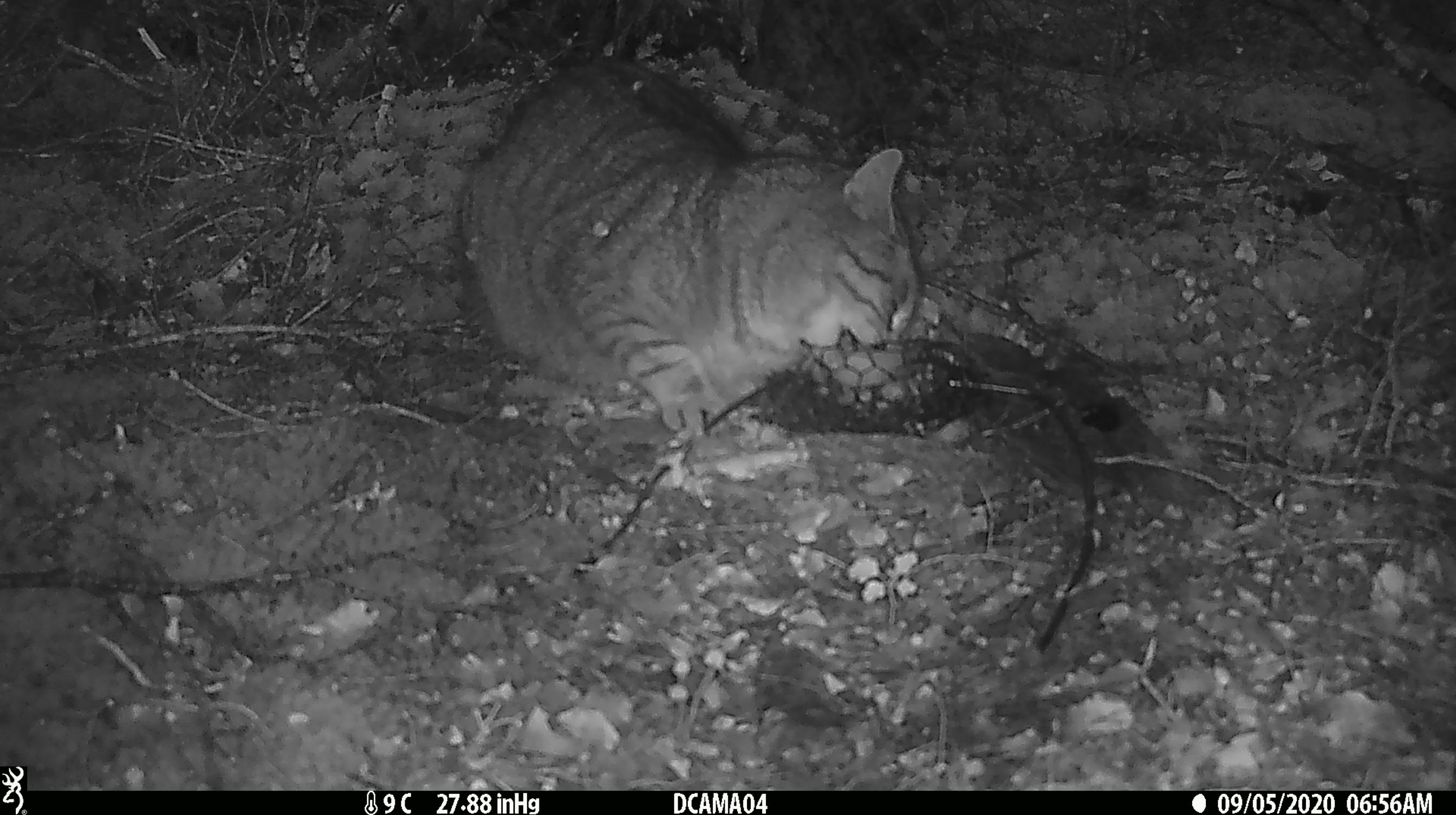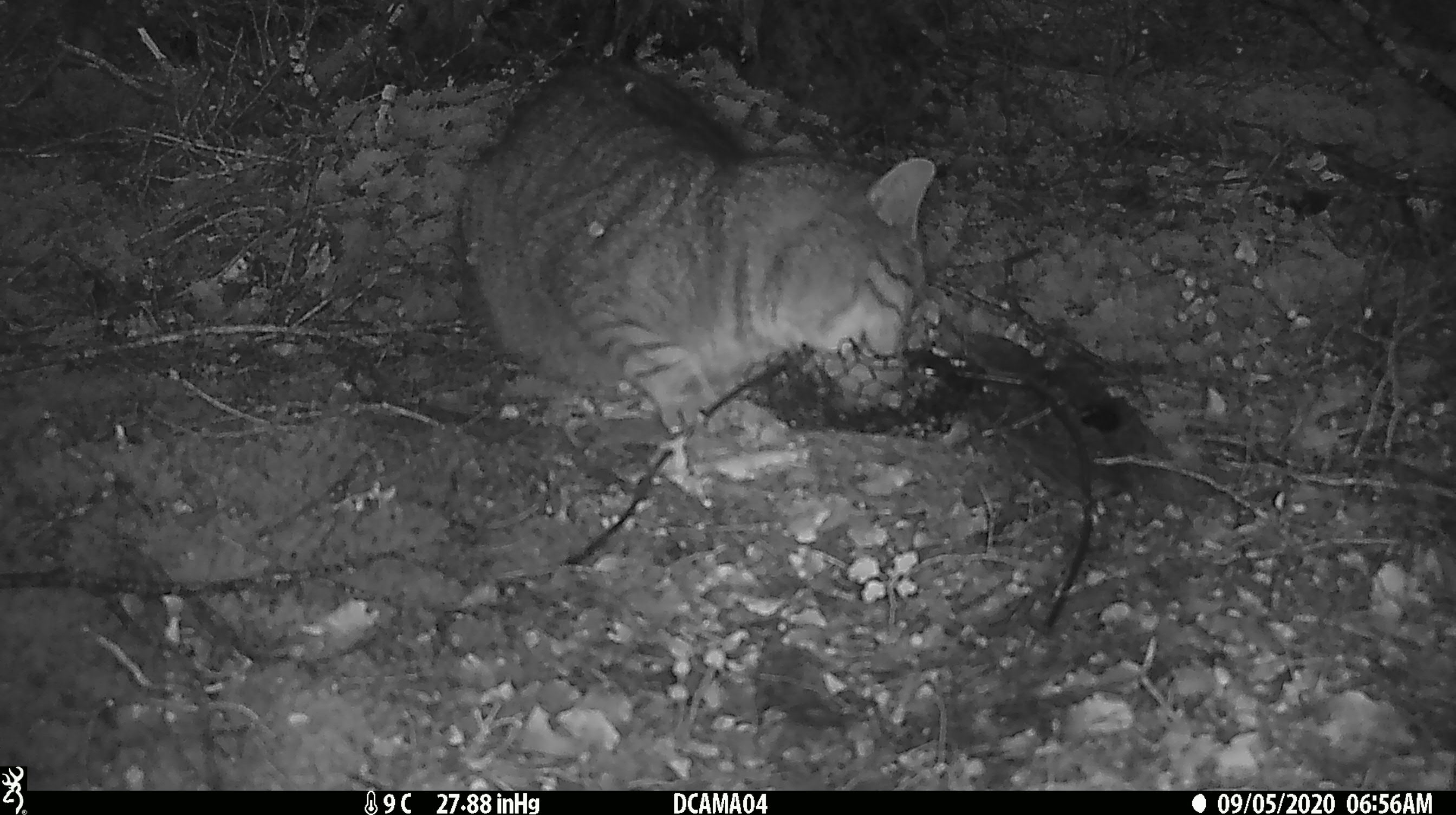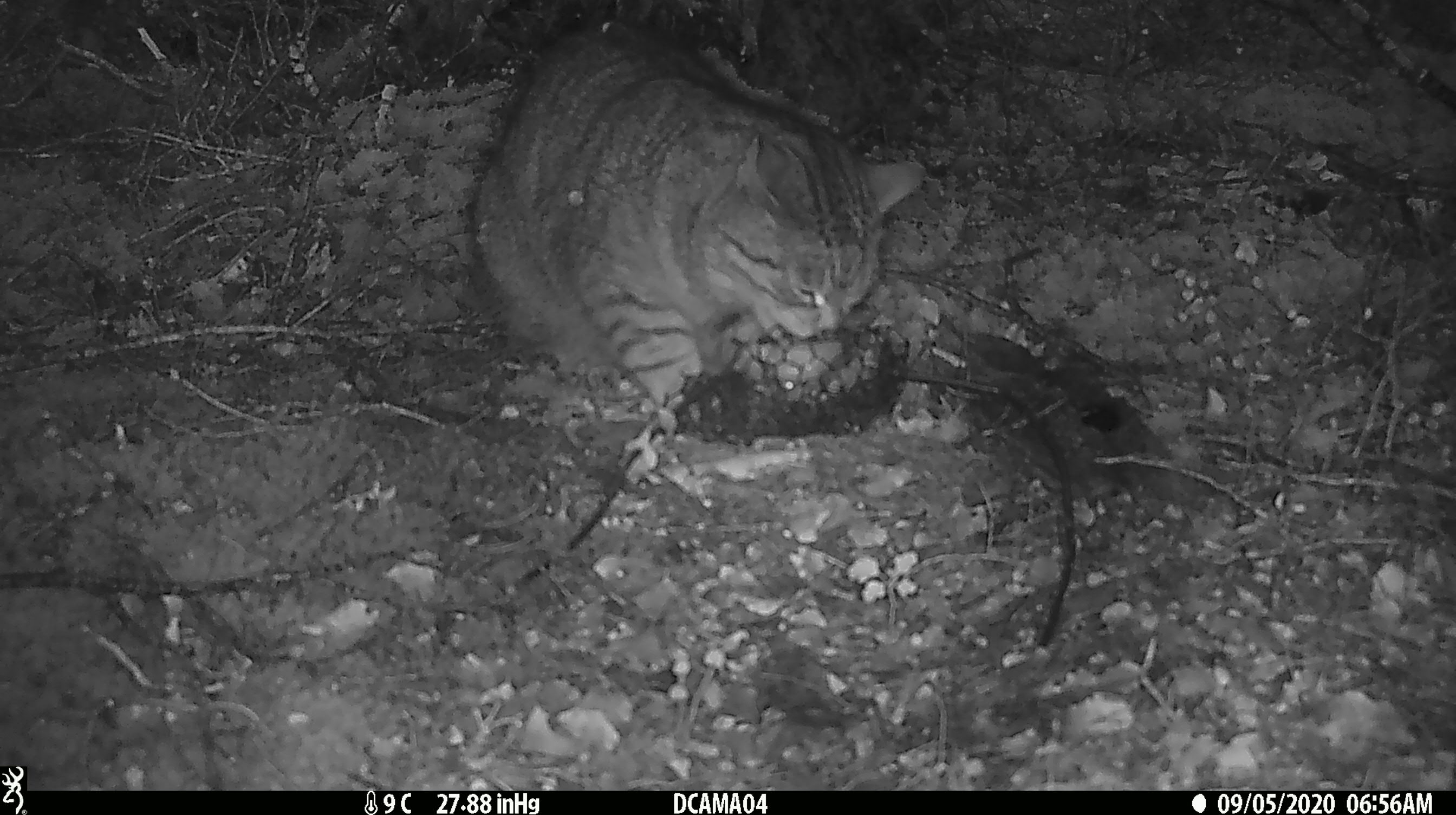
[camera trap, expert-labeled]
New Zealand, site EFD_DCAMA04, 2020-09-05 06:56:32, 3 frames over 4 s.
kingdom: Animalia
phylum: Chordata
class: Mammalia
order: Carnivora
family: Felidae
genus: Felis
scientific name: Felis catus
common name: domestic cat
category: cat